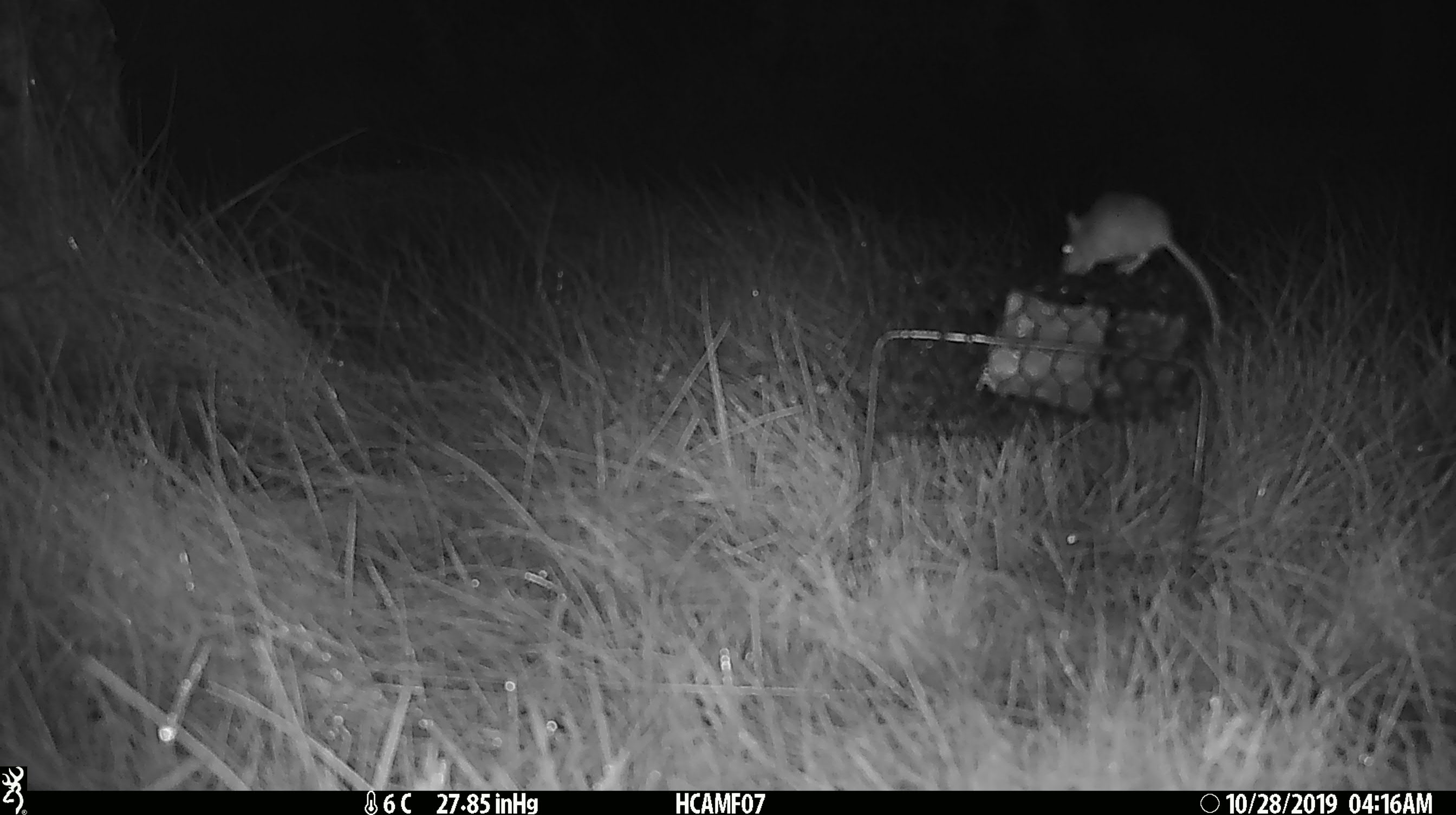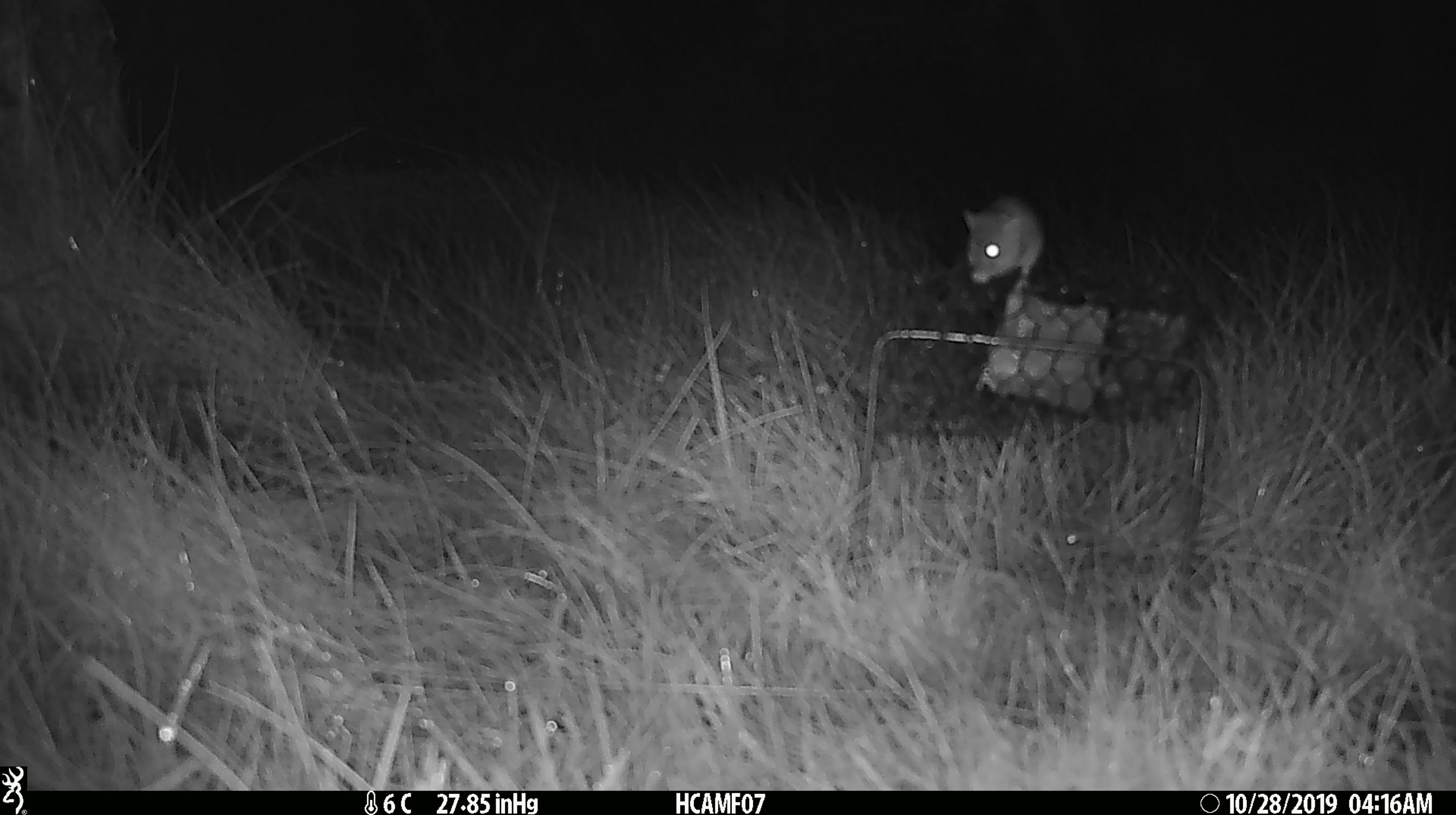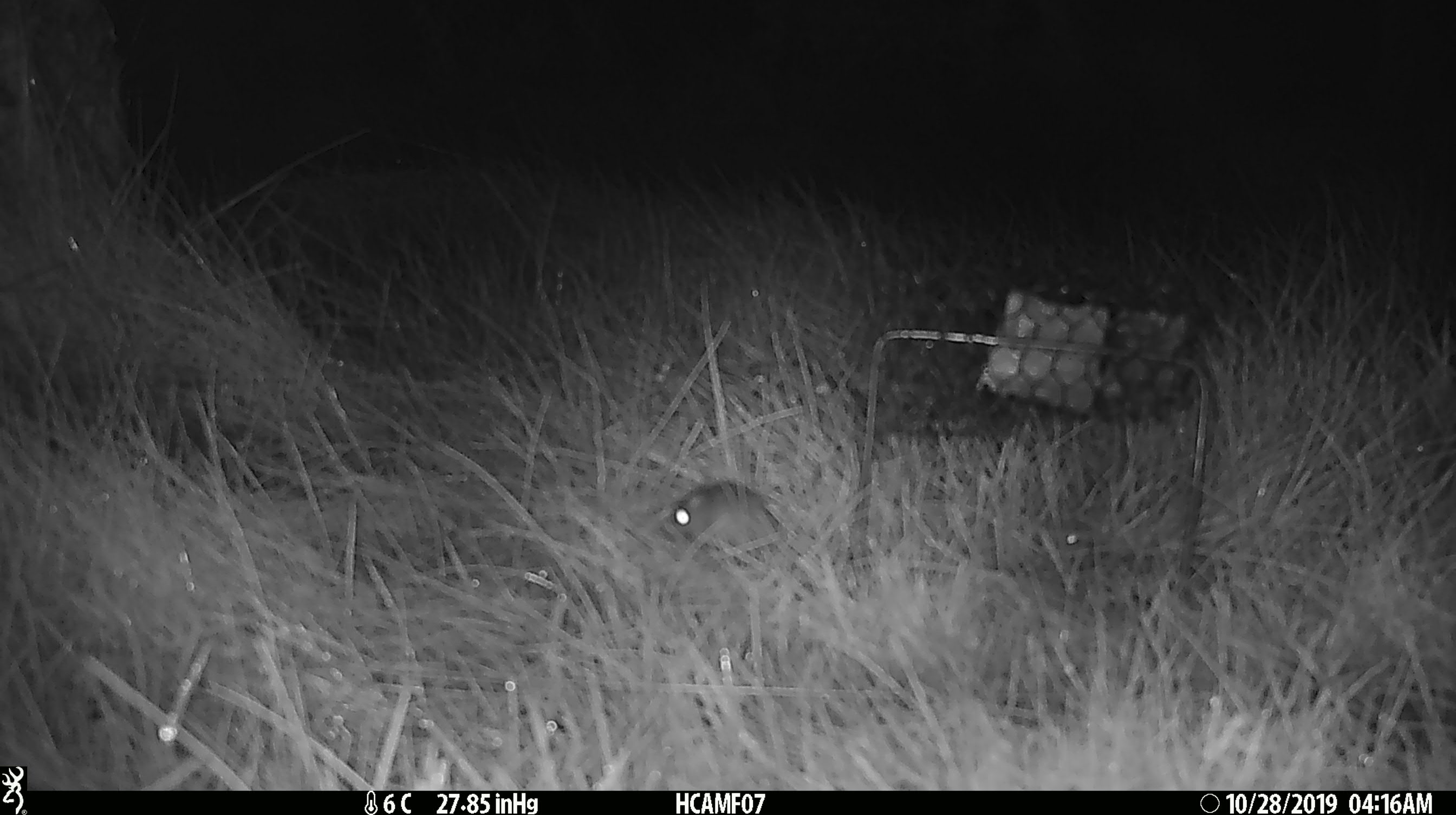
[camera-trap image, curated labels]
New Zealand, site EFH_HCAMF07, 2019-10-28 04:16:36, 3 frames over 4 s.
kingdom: Animalia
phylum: Chordata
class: Mammalia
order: Rodentia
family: Muridae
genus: Mus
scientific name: Mus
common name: mouse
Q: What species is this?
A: Mouse (Mus).